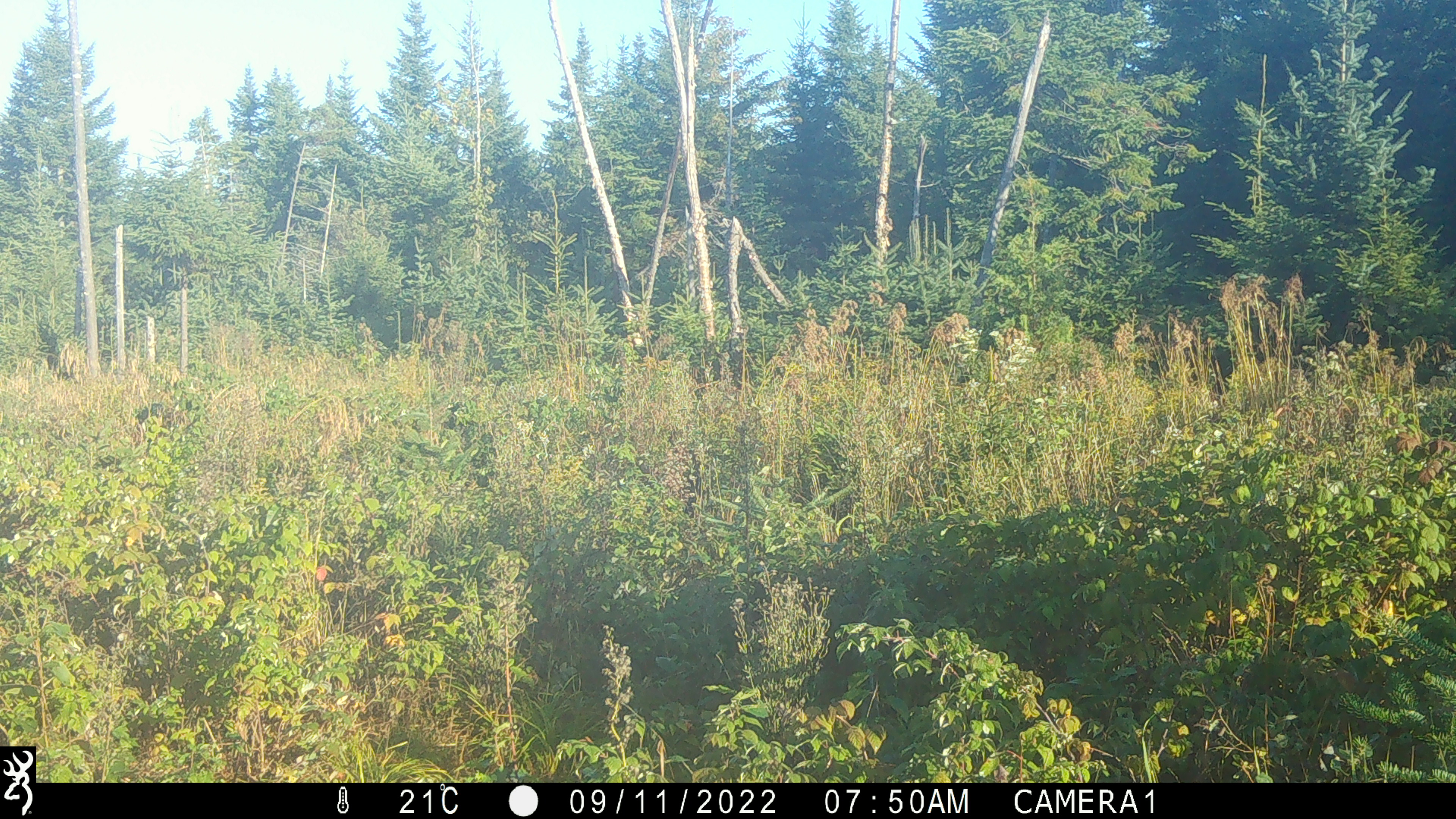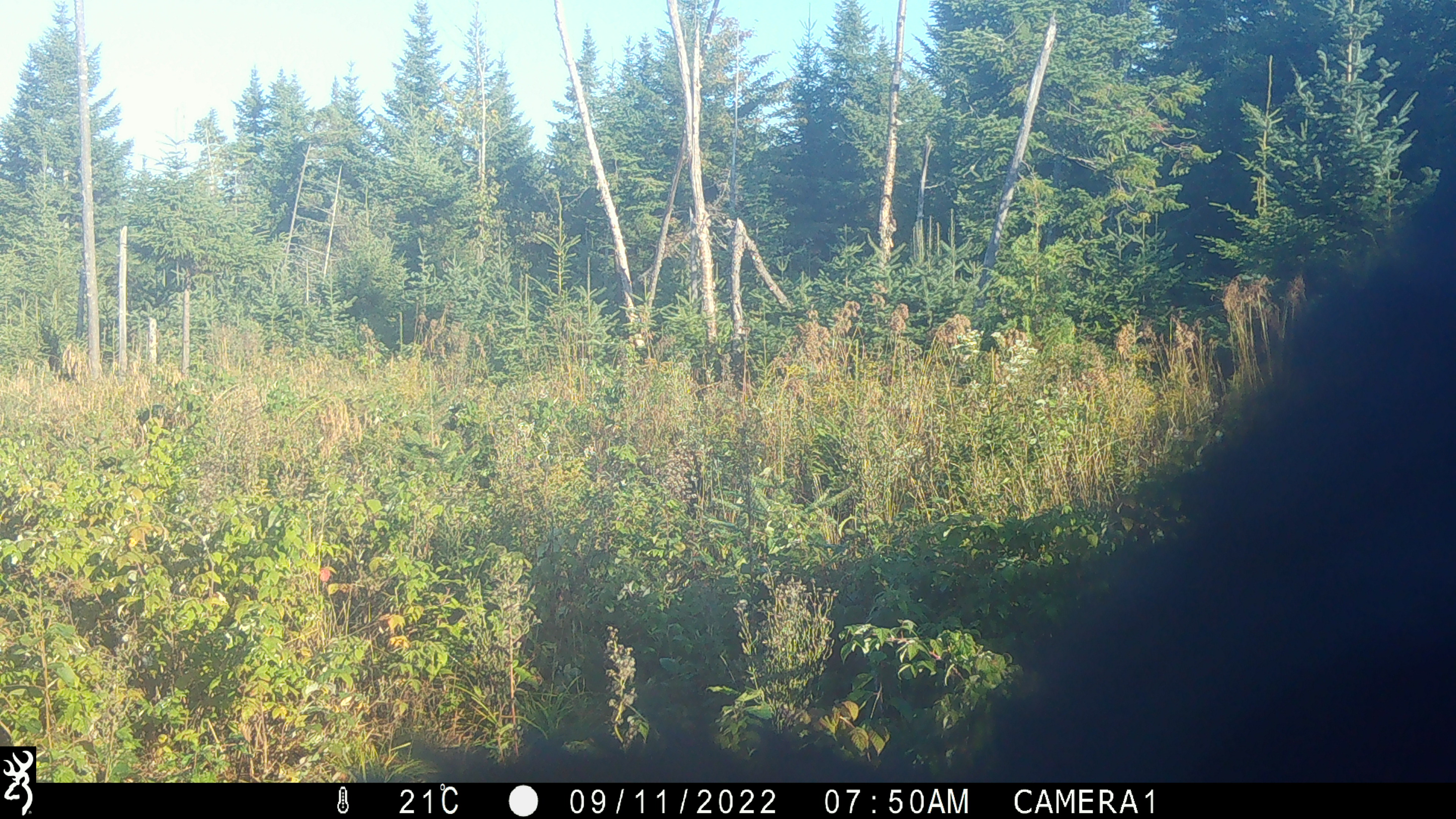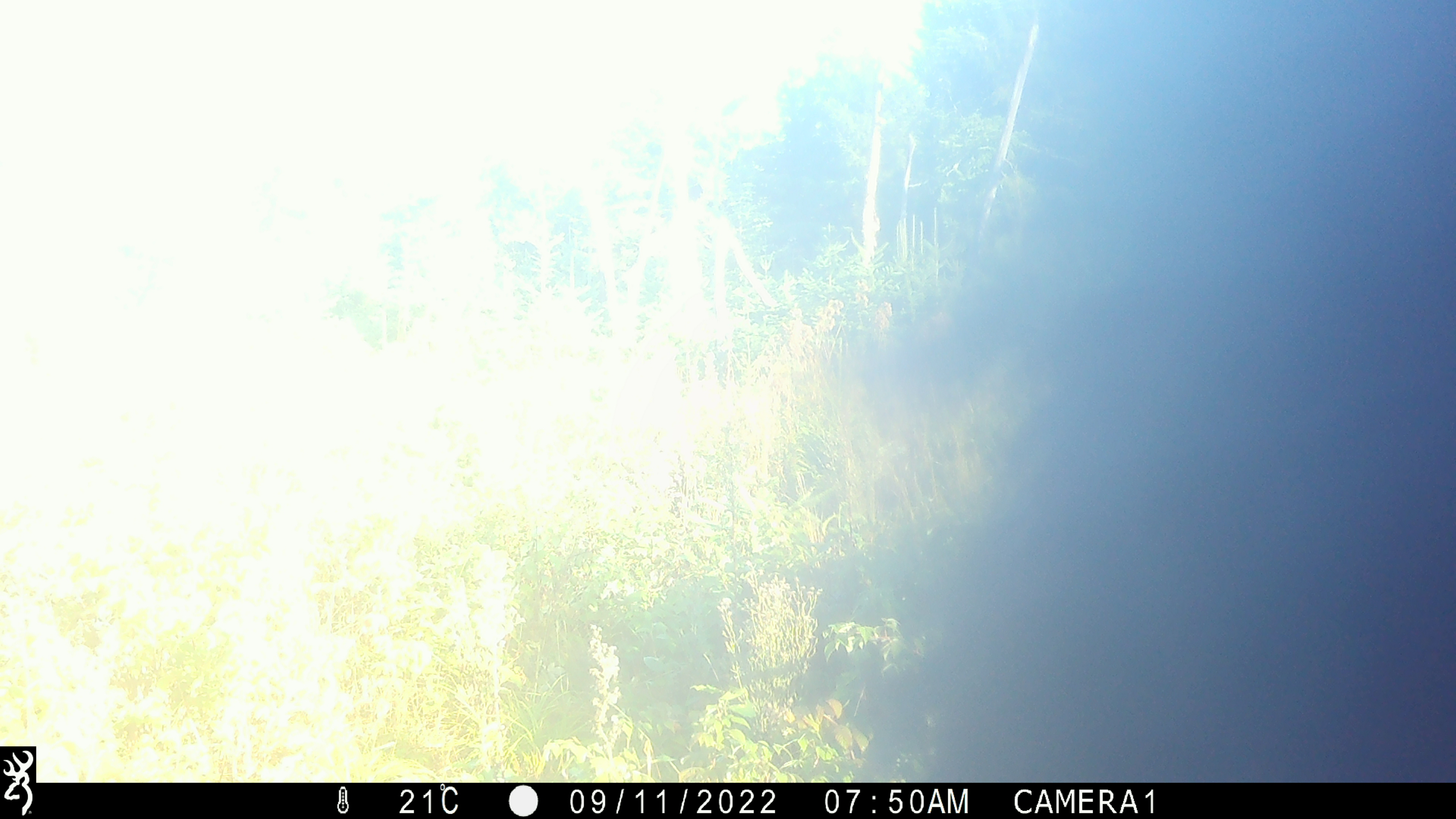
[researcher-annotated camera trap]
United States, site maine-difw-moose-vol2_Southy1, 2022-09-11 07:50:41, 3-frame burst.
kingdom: Animalia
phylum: Chordata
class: Mammalia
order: Carnivora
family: Ursidae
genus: Ursus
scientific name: Ursus americanus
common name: black bear